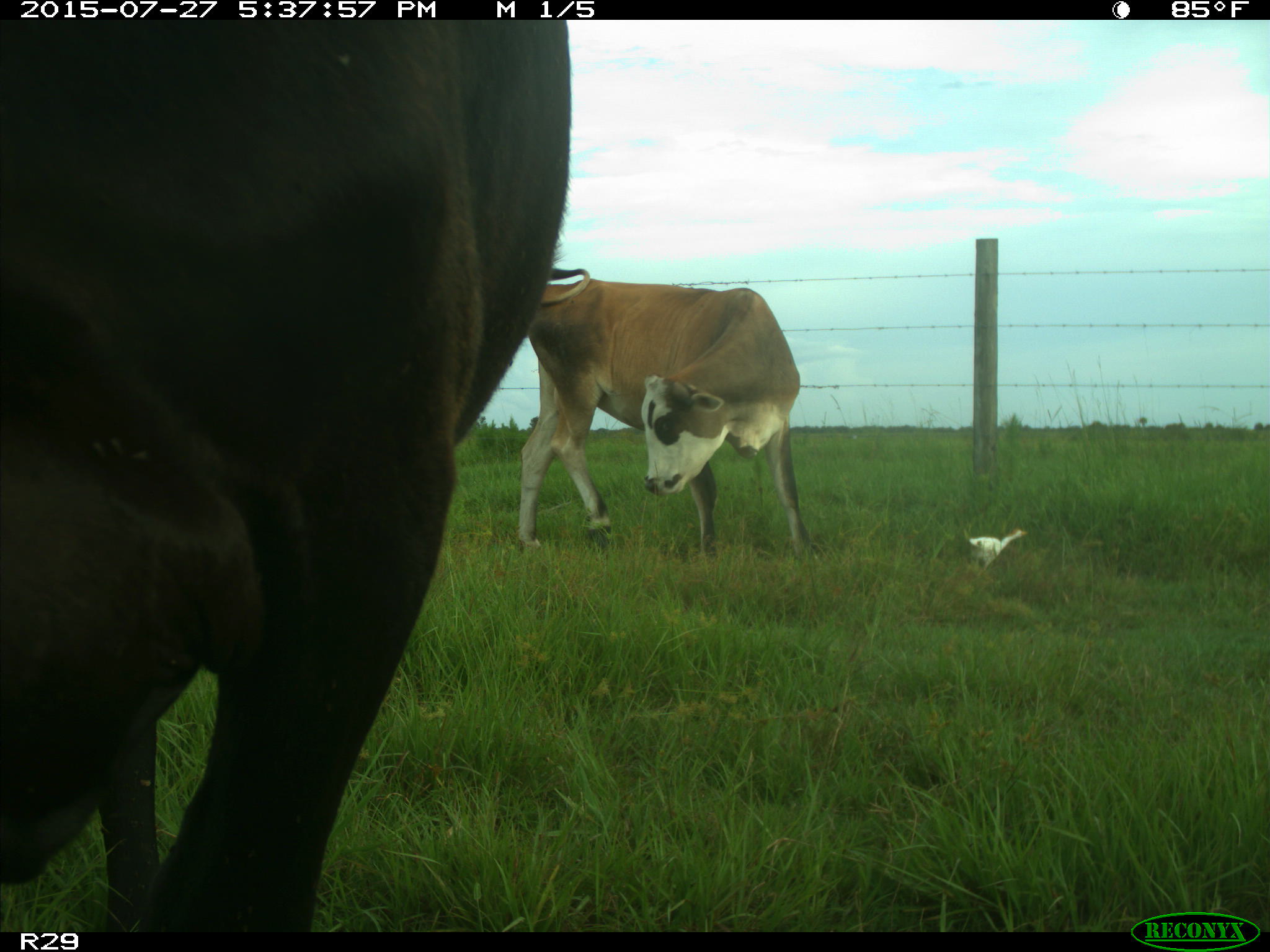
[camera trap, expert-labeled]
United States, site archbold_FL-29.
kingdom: Animalia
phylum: Chordata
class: Mammalia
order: Artiodactyla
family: Bovidae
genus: Bos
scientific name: Bos taurus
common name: domestic cow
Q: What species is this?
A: Bos taurus (domestic cow).